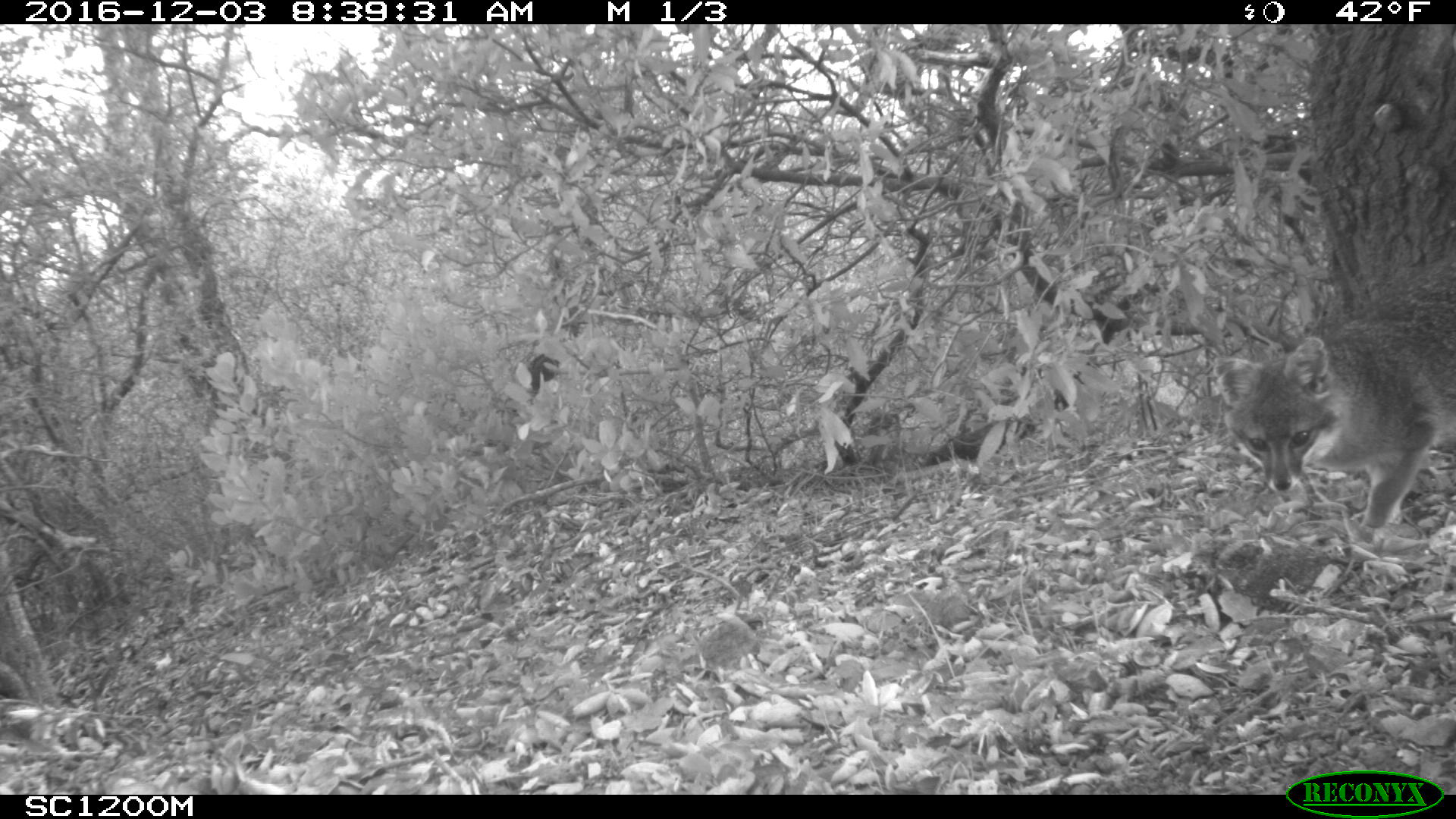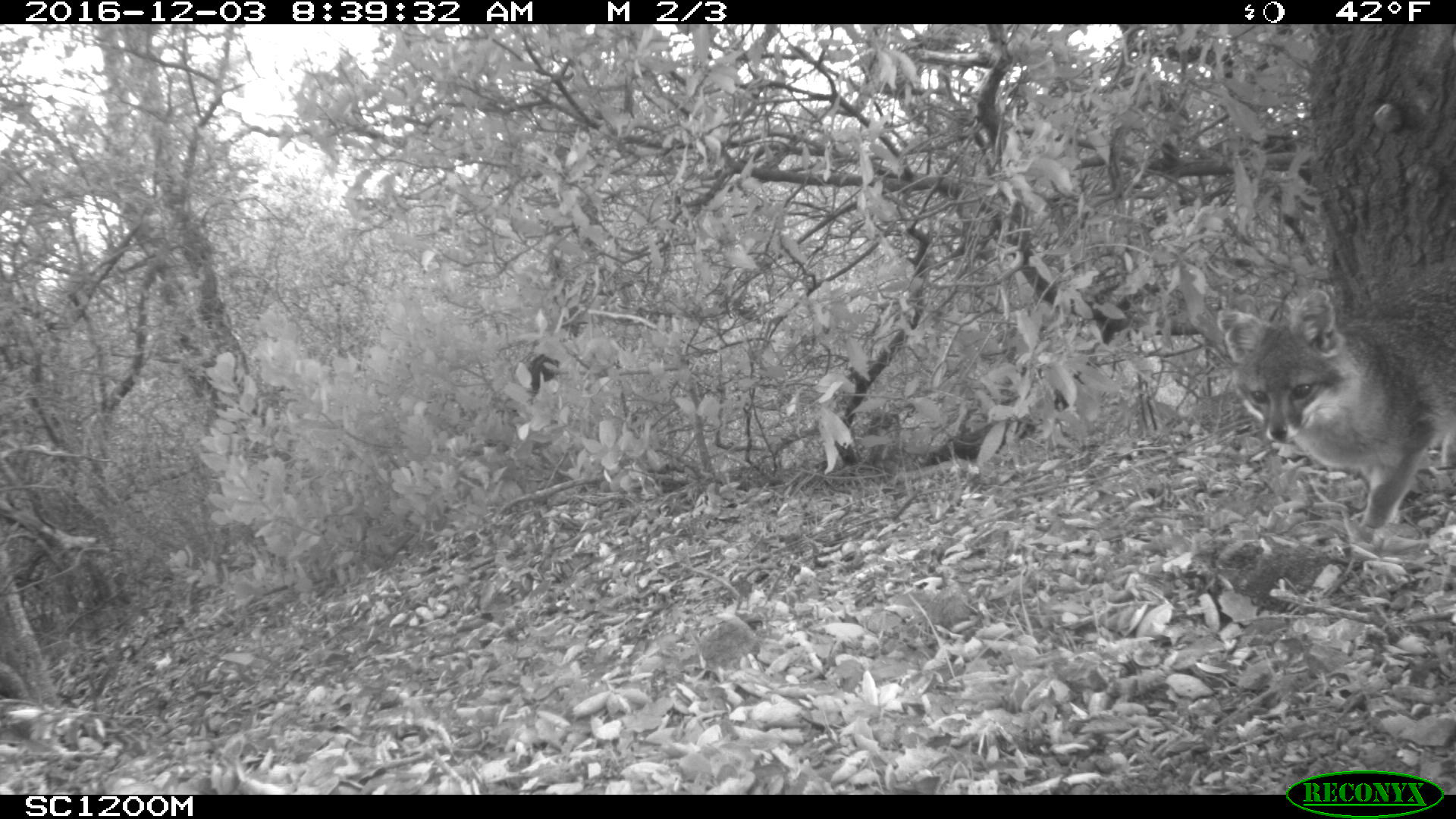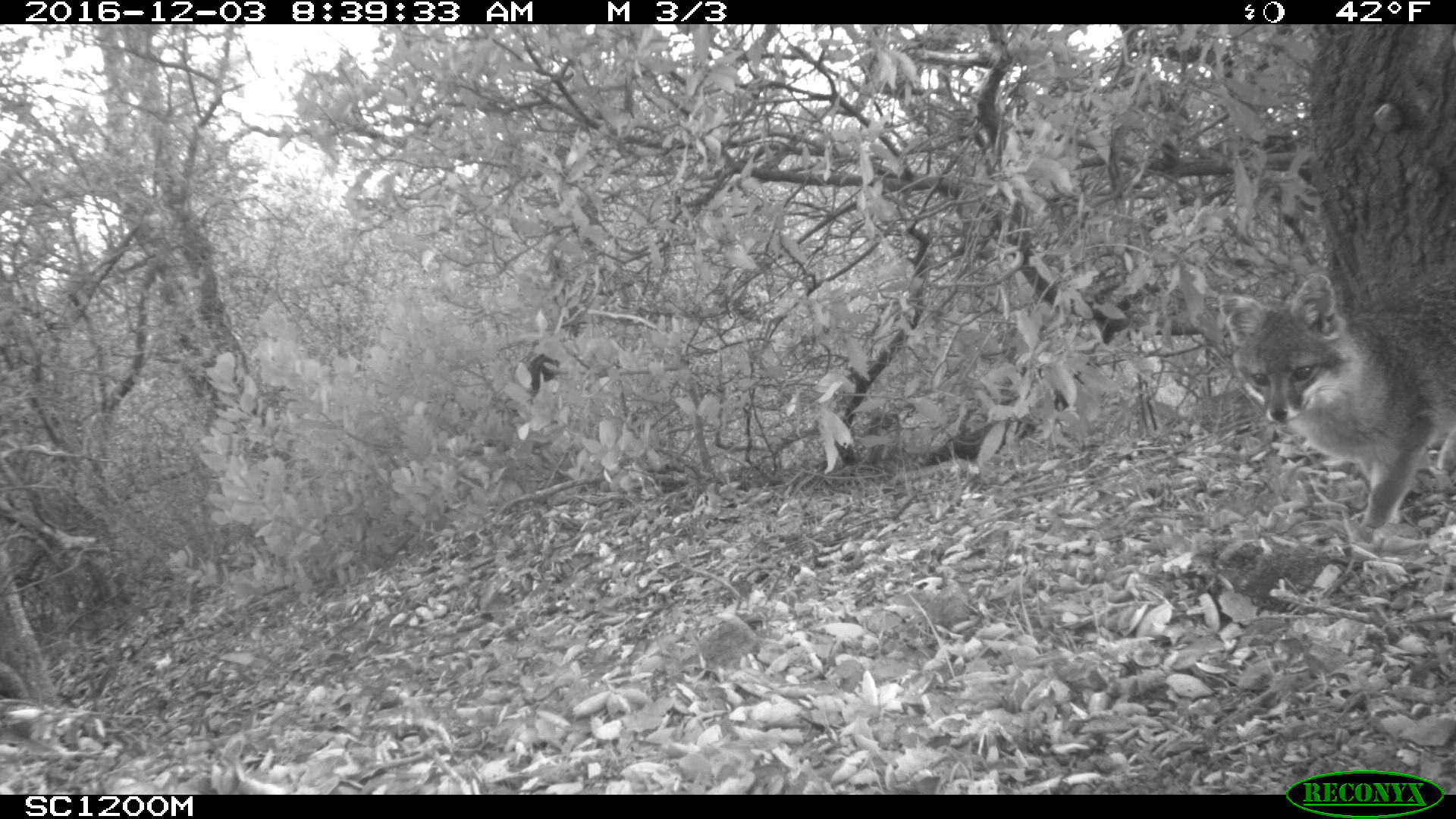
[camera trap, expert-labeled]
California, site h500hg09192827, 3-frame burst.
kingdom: Animalia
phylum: Chordata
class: Mammalia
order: Carnivora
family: Canidae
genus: Urocyon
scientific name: Urocyon littoralis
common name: island fox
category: fox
Fox (island fox) (Urocyon littoralis).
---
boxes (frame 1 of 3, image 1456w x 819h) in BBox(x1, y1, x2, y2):
fox: BBox(1210, 253, 1455, 533)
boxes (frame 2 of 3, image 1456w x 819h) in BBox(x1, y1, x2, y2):
fox: BBox(1216, 255, 1455, 528)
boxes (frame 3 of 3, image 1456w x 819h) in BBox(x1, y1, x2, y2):
fox: BBox(1219, 265, 1455, 529)